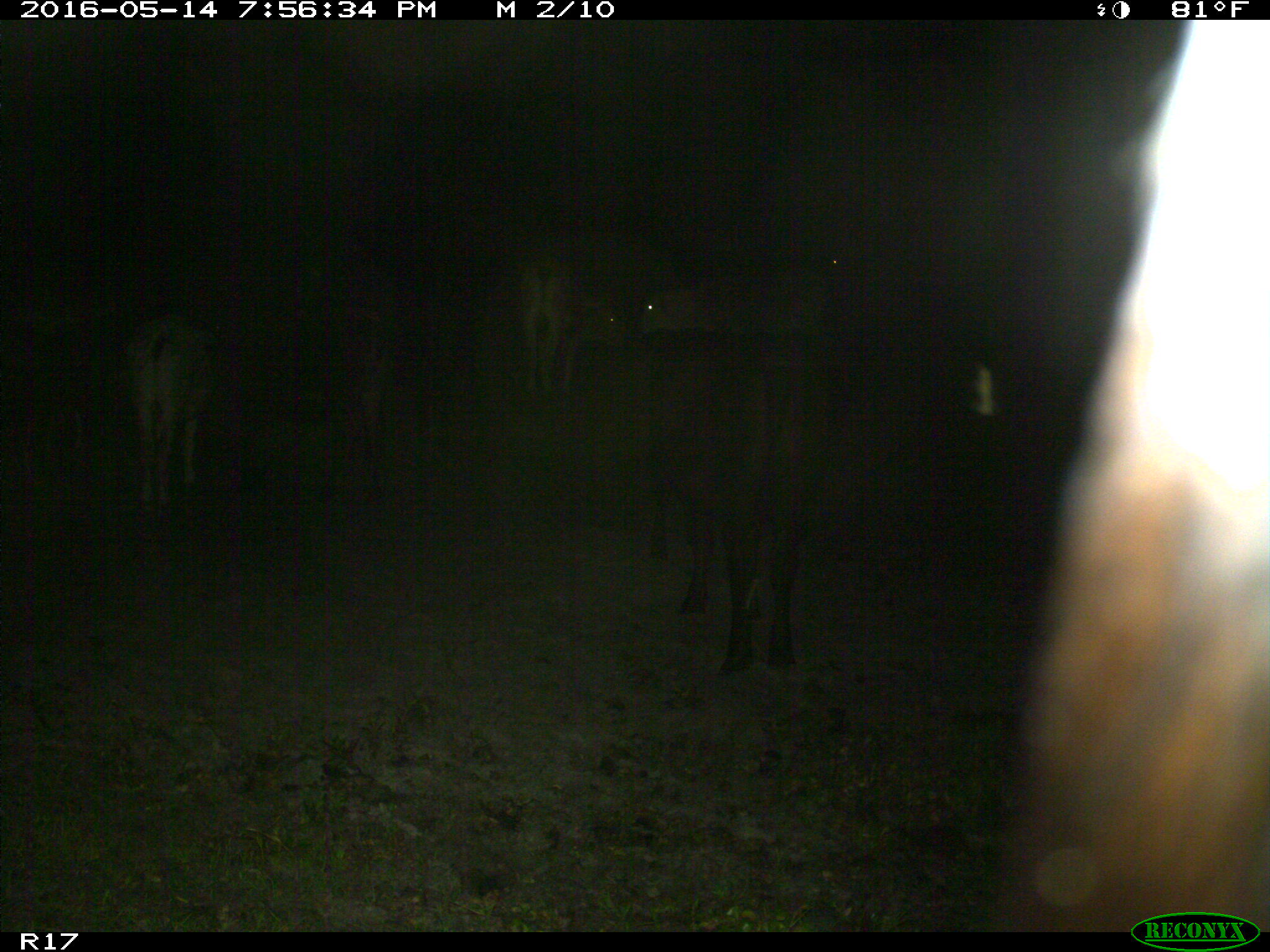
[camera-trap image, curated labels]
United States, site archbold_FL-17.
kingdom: Animalia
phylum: Chordata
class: Mammalia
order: Artiodactyla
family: Bovidae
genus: Bos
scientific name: Bos taurus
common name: domestic cow